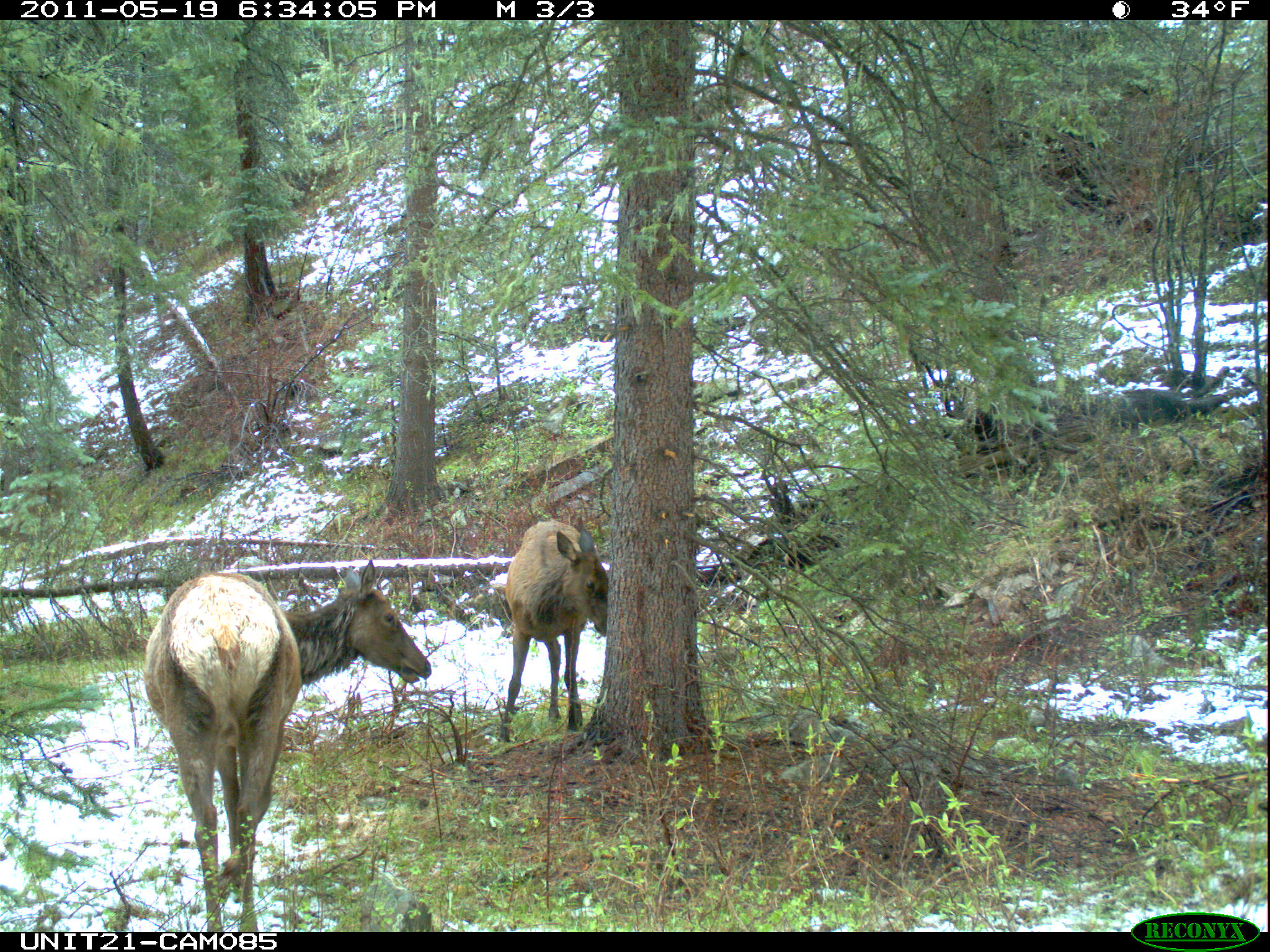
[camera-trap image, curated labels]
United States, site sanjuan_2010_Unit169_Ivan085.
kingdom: Animalia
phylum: Chordata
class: Mammalia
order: Artiodactyla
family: Cervidae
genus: Cervus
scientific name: Cervus elaphus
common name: red deer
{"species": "Cervus elaphus (red deer)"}